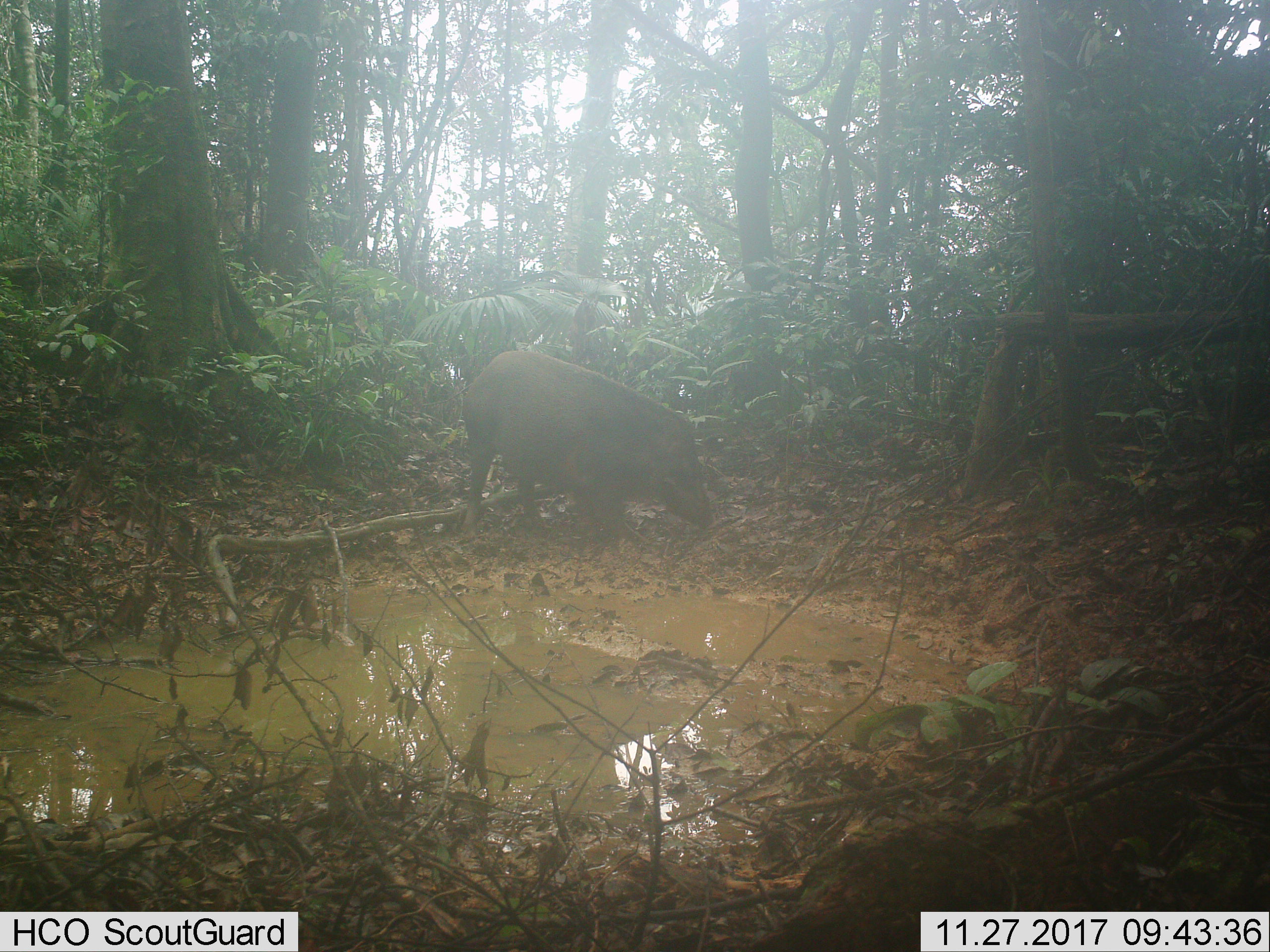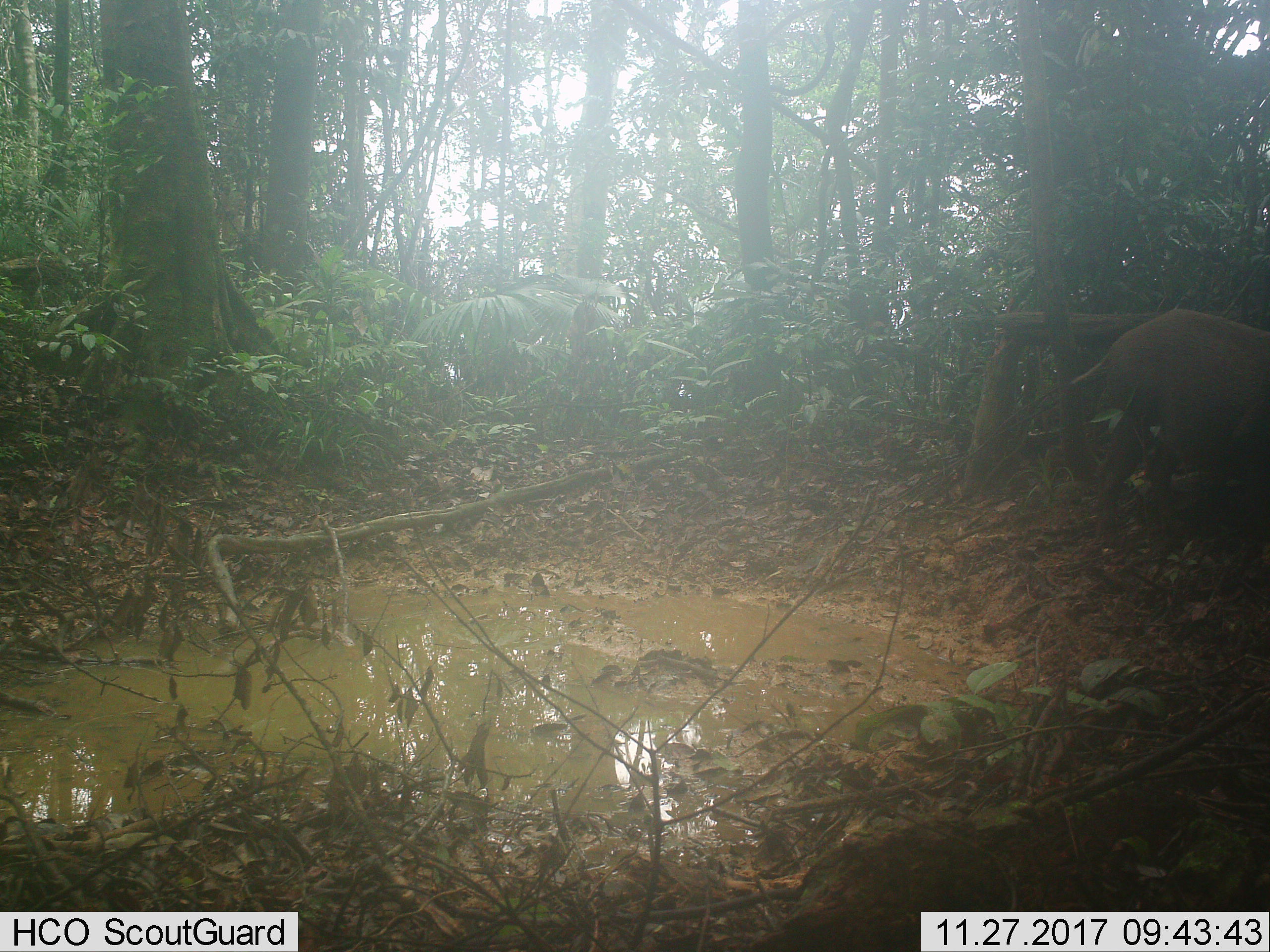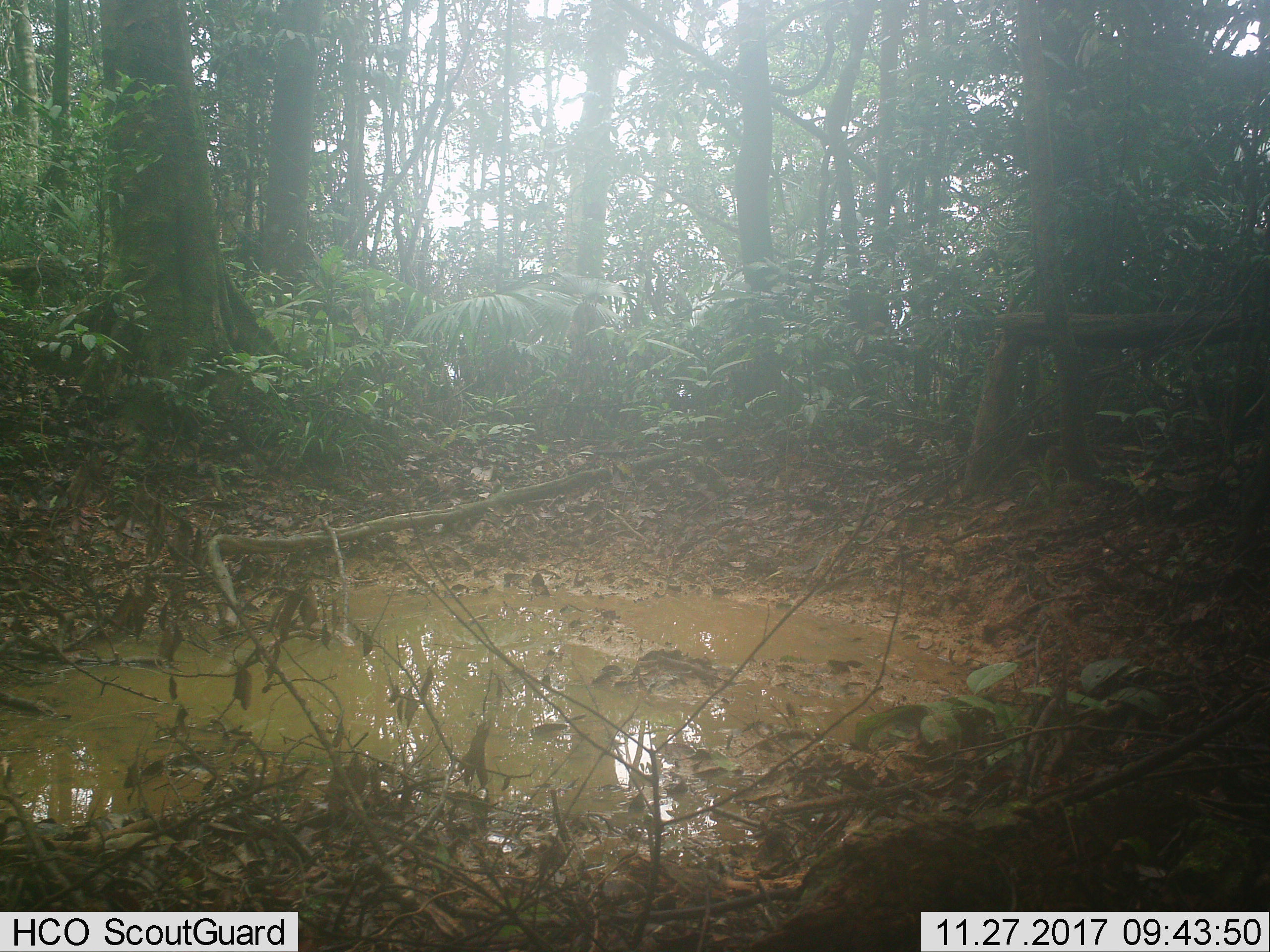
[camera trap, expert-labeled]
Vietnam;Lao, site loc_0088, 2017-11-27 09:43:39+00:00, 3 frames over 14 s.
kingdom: Animalia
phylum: Chordata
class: Mammalia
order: Artiodactyla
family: Suidae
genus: Sus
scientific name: Sus scrofa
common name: eurasian wild pig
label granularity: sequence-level